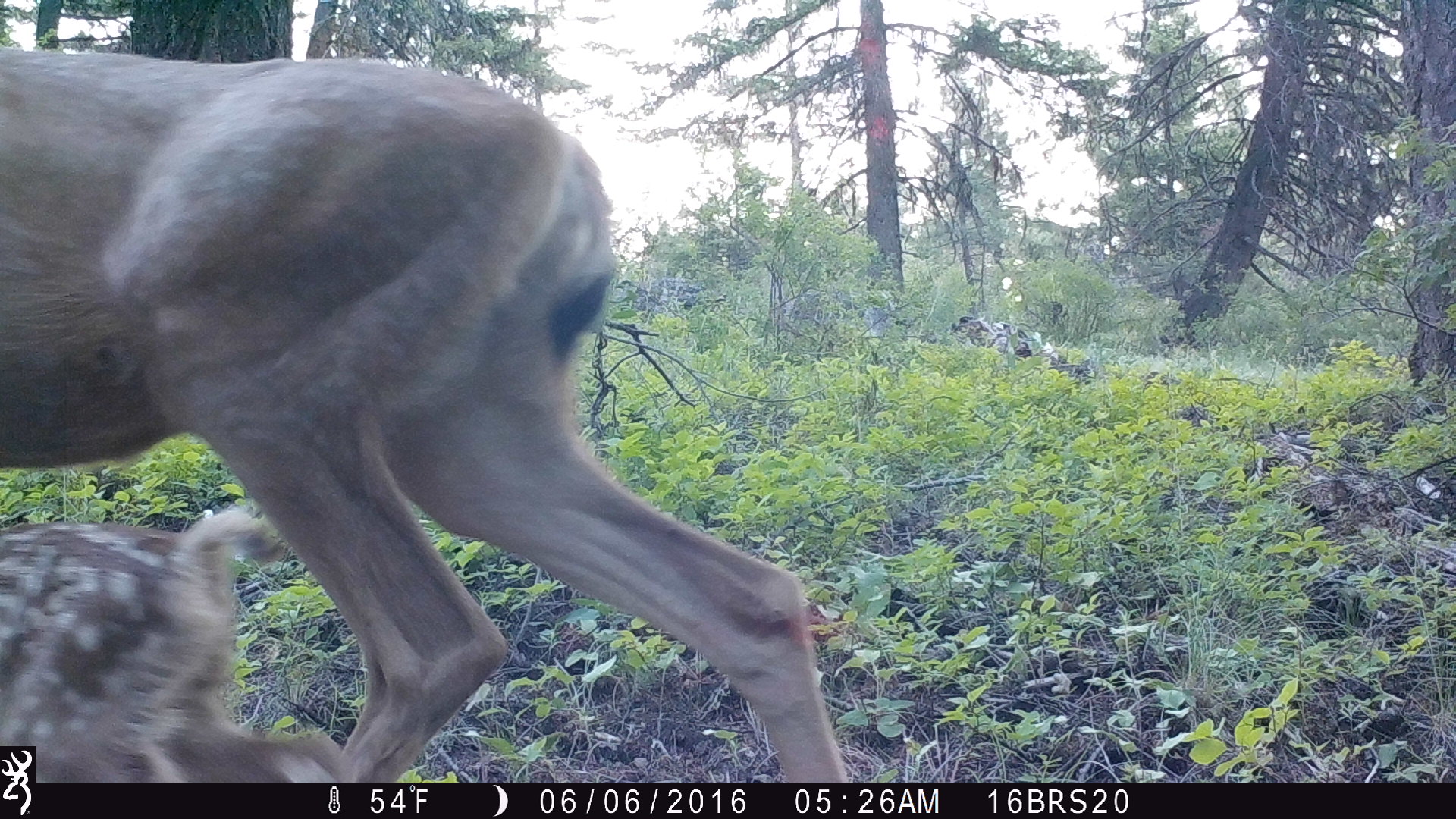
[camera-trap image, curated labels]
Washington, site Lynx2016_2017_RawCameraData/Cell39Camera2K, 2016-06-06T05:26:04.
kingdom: Animalia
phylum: Chordata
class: Mammalia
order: Artiodactyla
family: Cervidae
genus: Odocoileus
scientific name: Odocoileus hemionus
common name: mule deer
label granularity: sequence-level